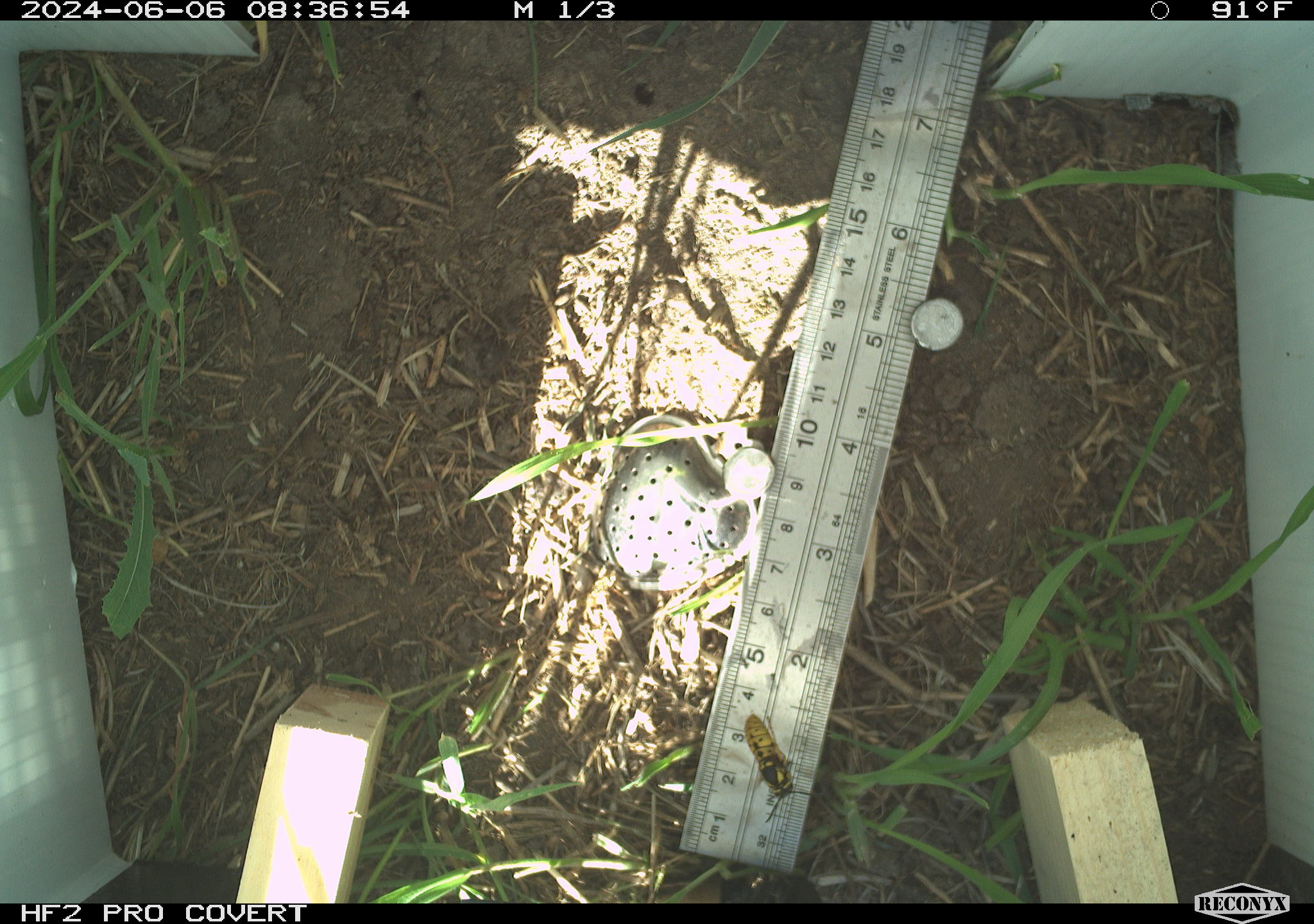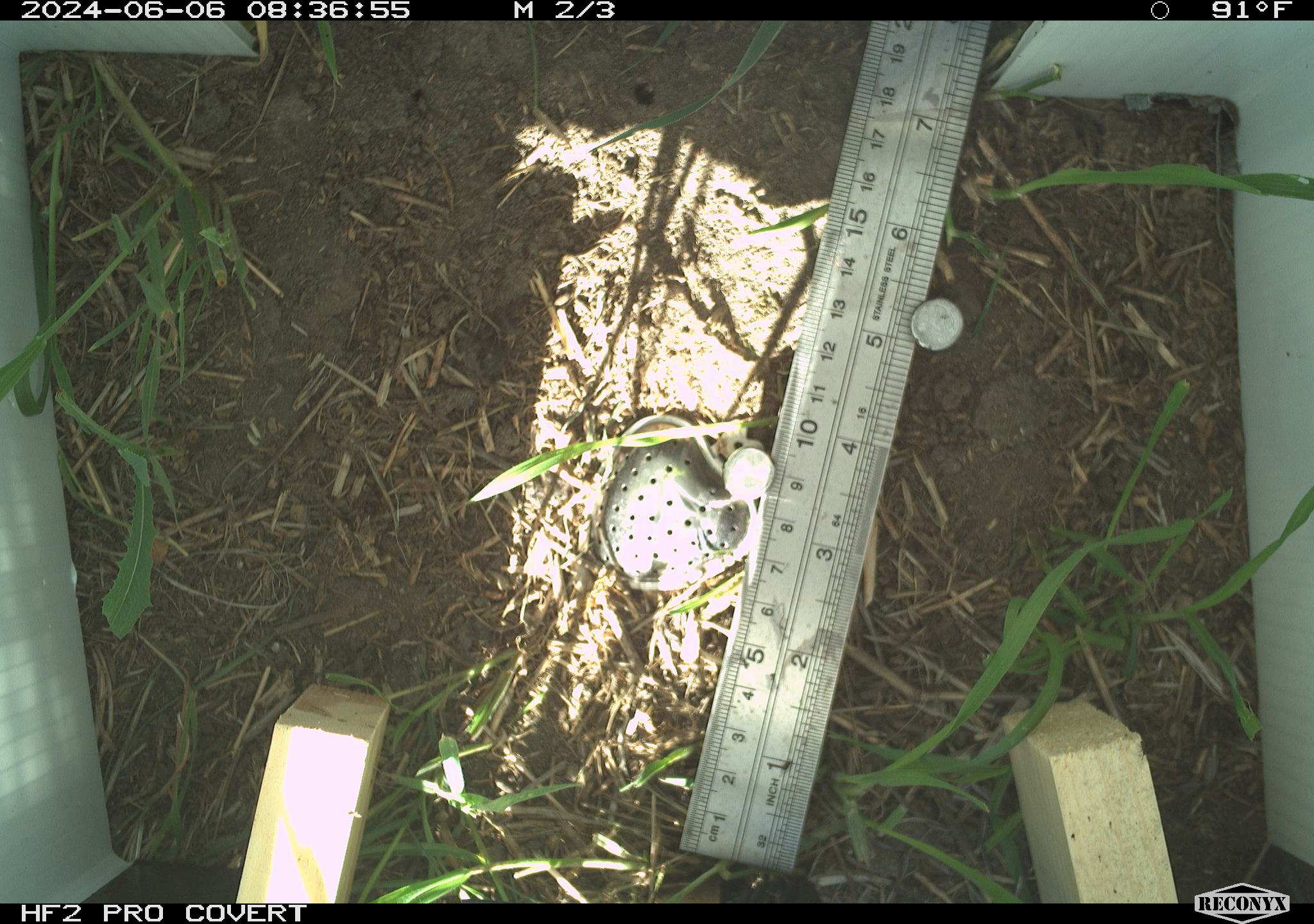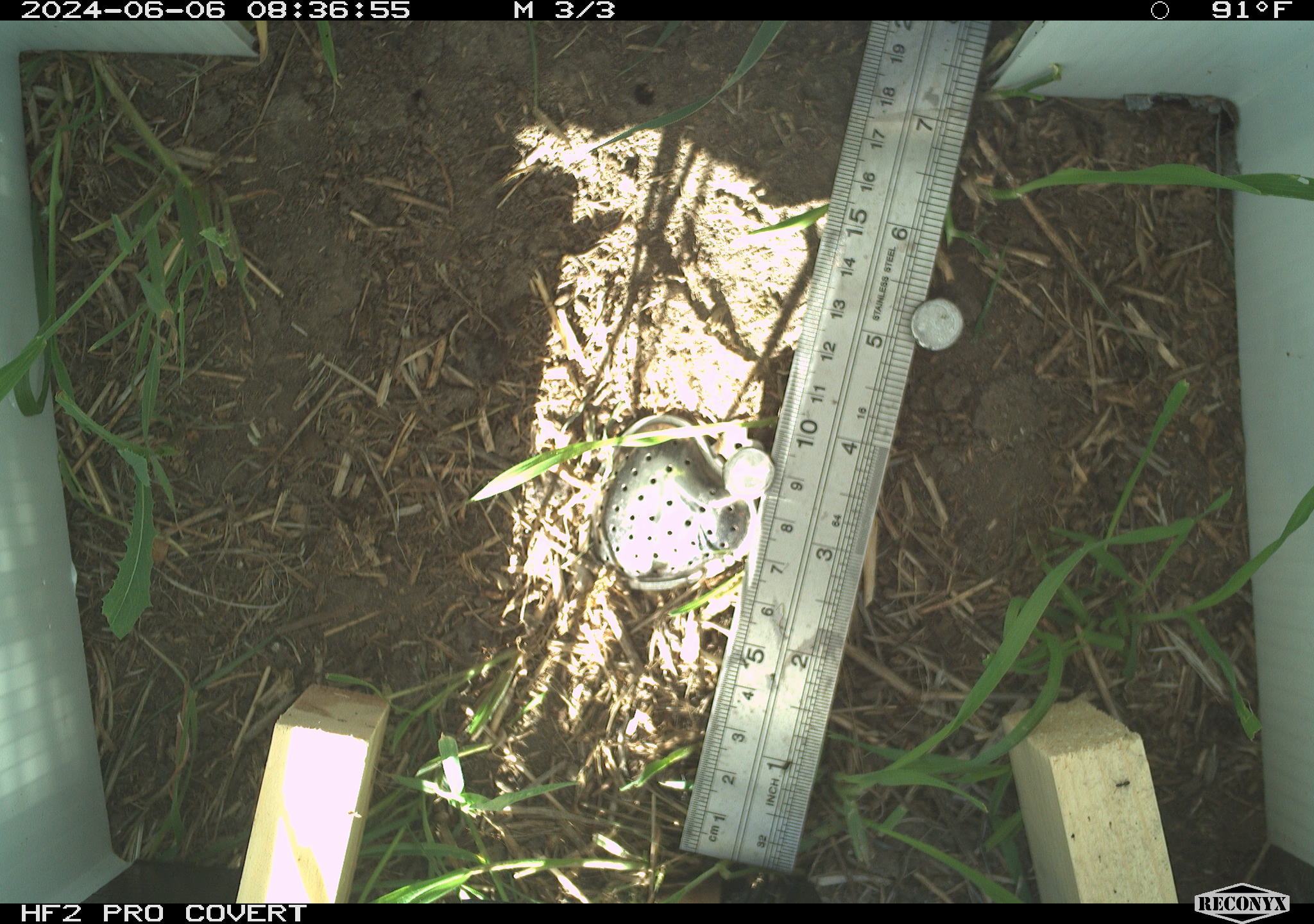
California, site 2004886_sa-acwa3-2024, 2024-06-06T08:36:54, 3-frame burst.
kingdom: Animalia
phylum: Arthropoda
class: Insecta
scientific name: Insecta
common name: insect